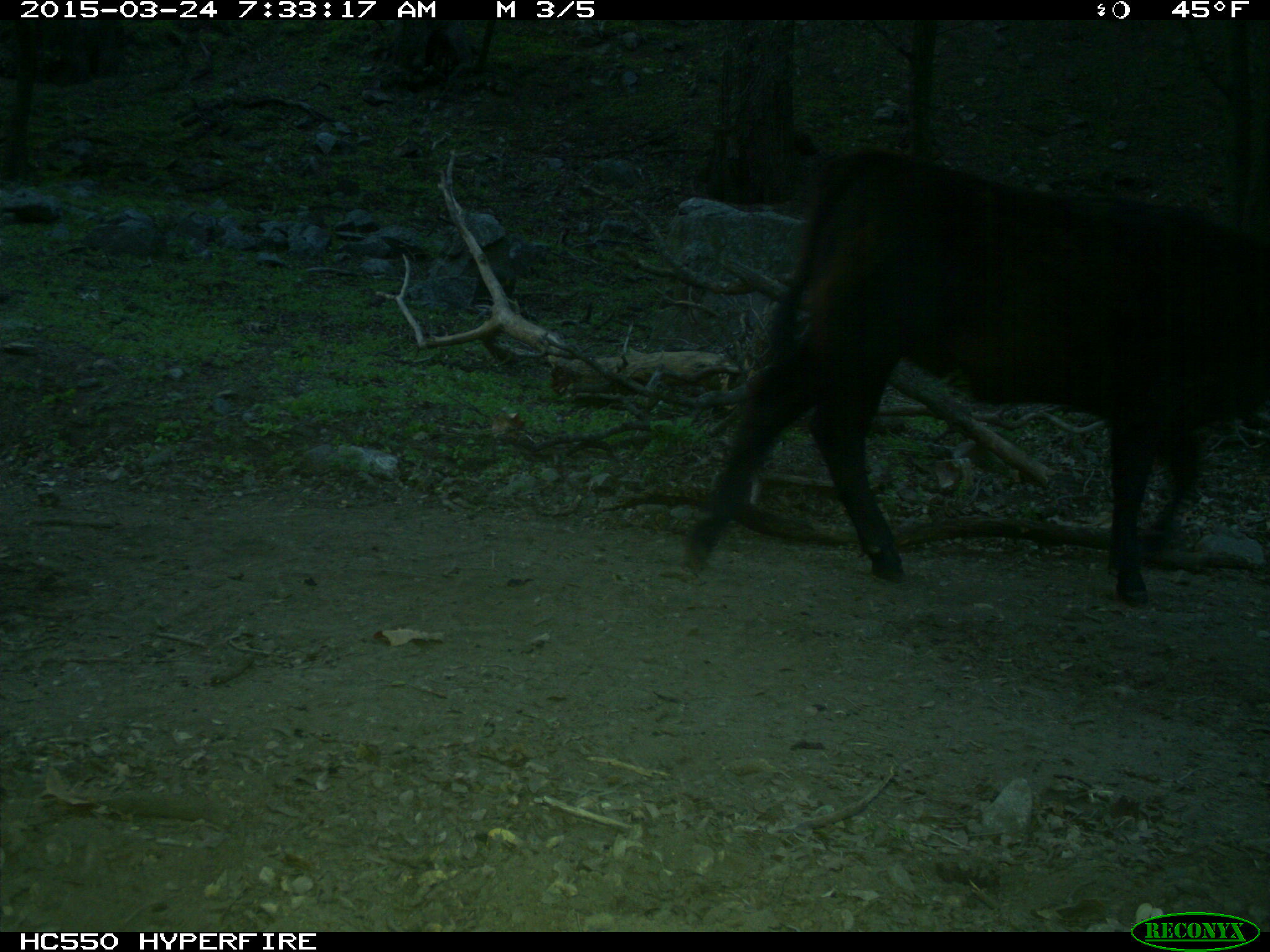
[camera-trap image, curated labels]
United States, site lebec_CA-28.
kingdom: Animalia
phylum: Chordata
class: Mammalia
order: Artiodactyla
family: Bovidae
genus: Bos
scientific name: Bos taurus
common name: domestic cow